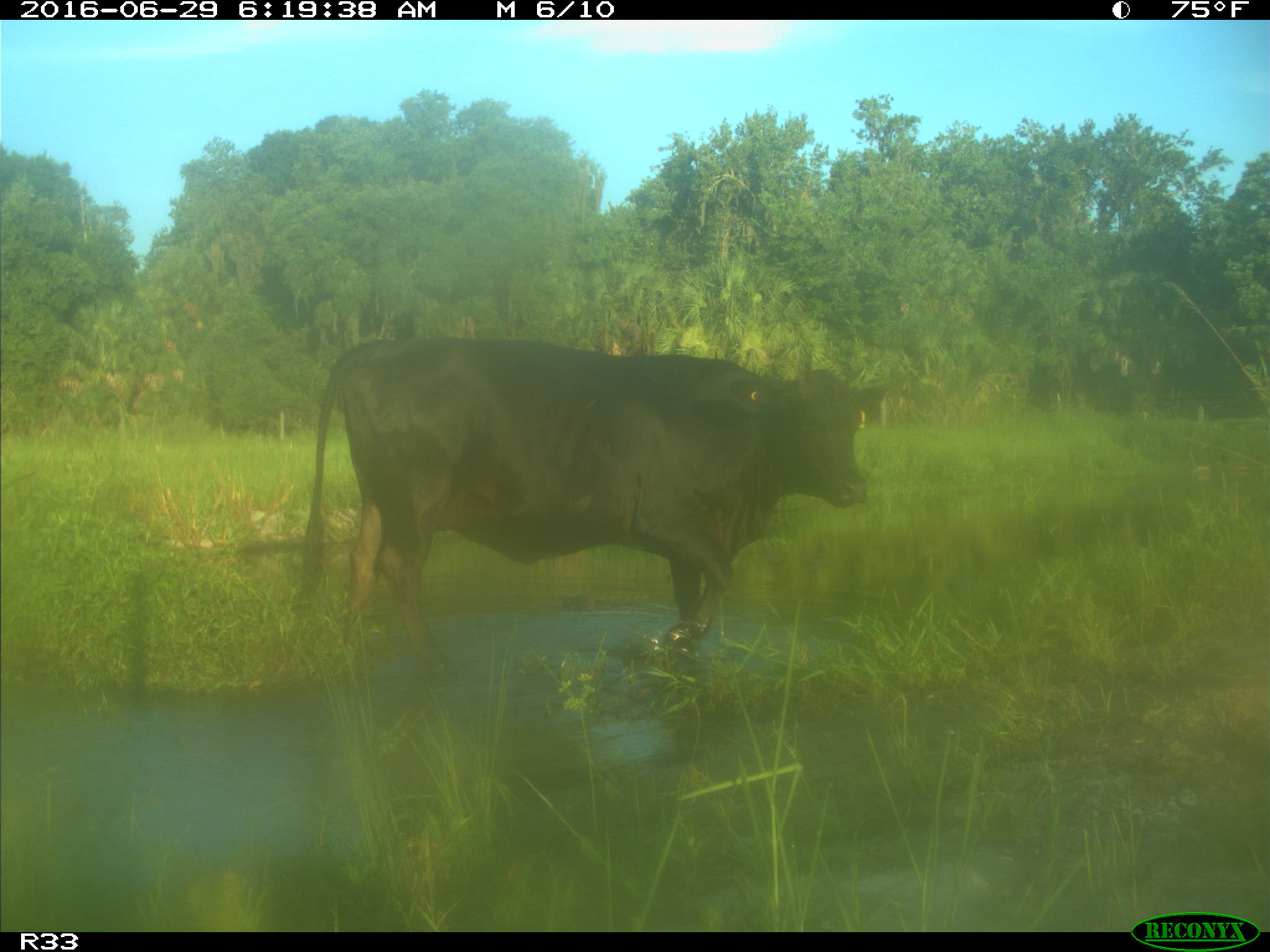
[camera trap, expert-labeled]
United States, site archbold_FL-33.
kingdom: Animalia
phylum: Chordata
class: Mammalia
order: Artiodactyla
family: Bovidae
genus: Bos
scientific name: Bos taurus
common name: domestic cow